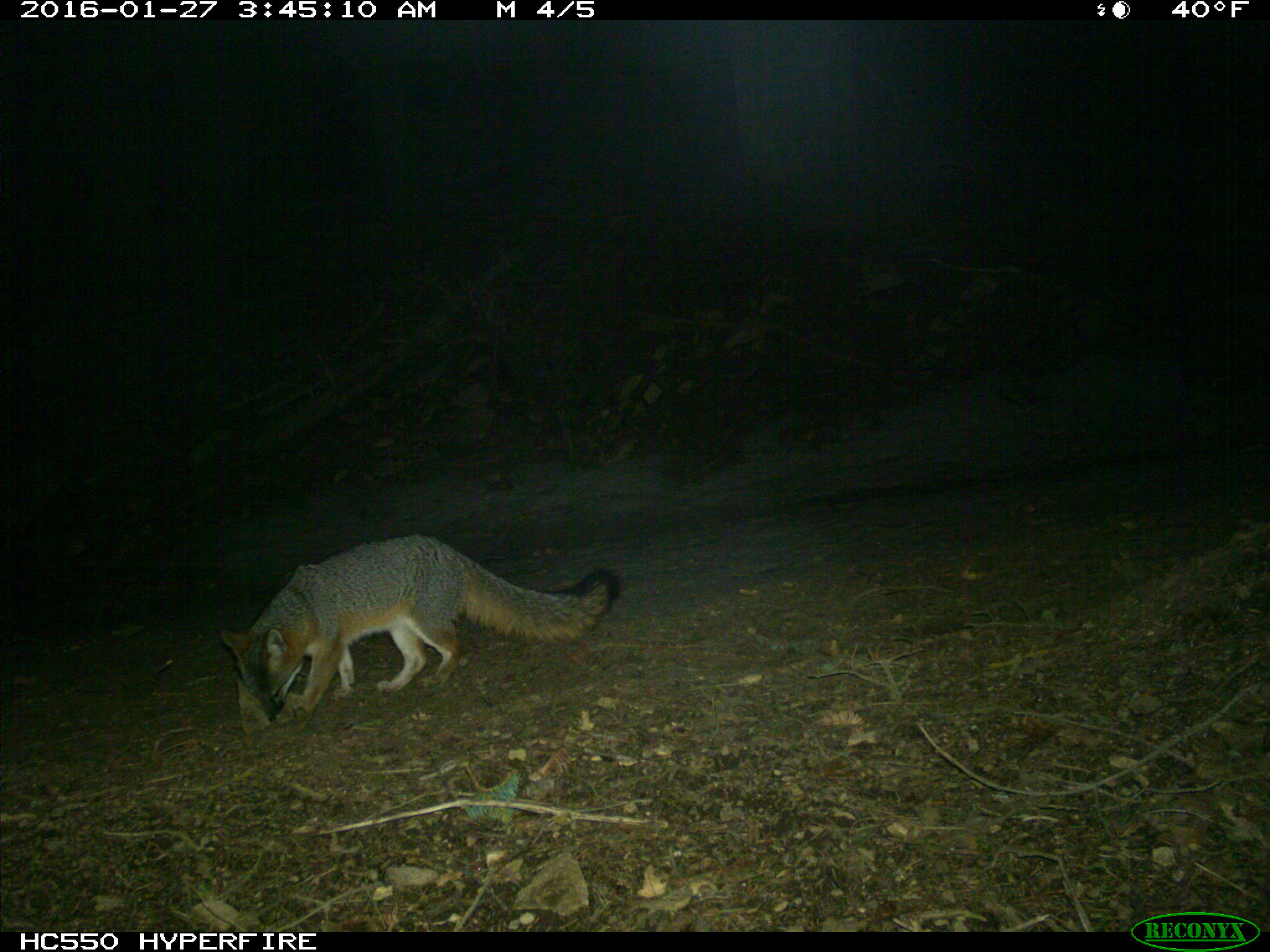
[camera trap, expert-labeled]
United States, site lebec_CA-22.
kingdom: Animalia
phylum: Chordata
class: Mammalia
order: Carnivora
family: Canidae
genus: Urocyon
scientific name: Urocyon cinereoargenteus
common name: gray fox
Urocyon cinereoargenteus (gray fox).